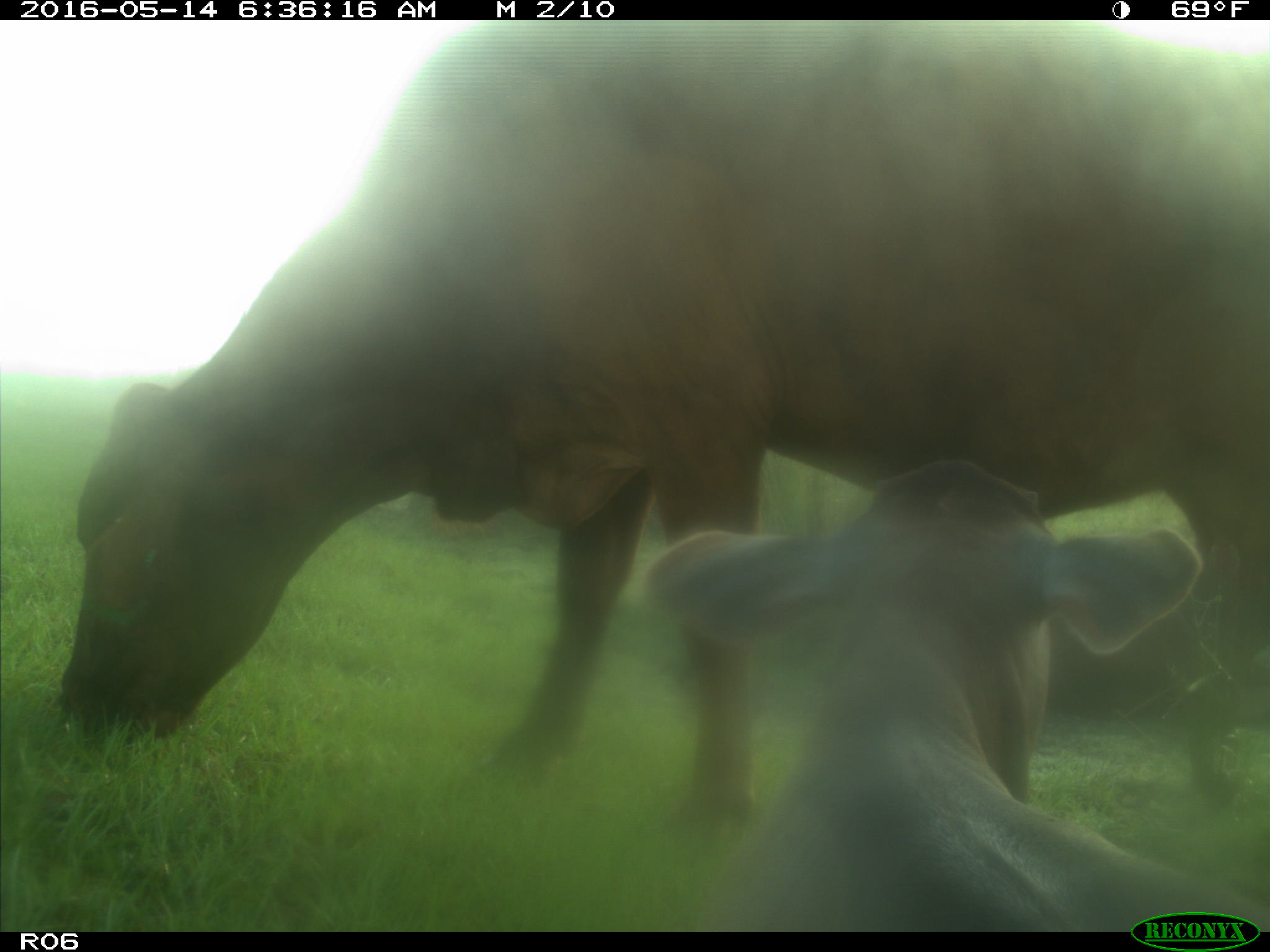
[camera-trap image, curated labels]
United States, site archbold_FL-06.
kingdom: Animalia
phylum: Chordata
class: Mammalia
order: Artiodactyla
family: Bovidae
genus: Bos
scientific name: Bos taurus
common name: domestic cow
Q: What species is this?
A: Bos taurus (domestic cow).